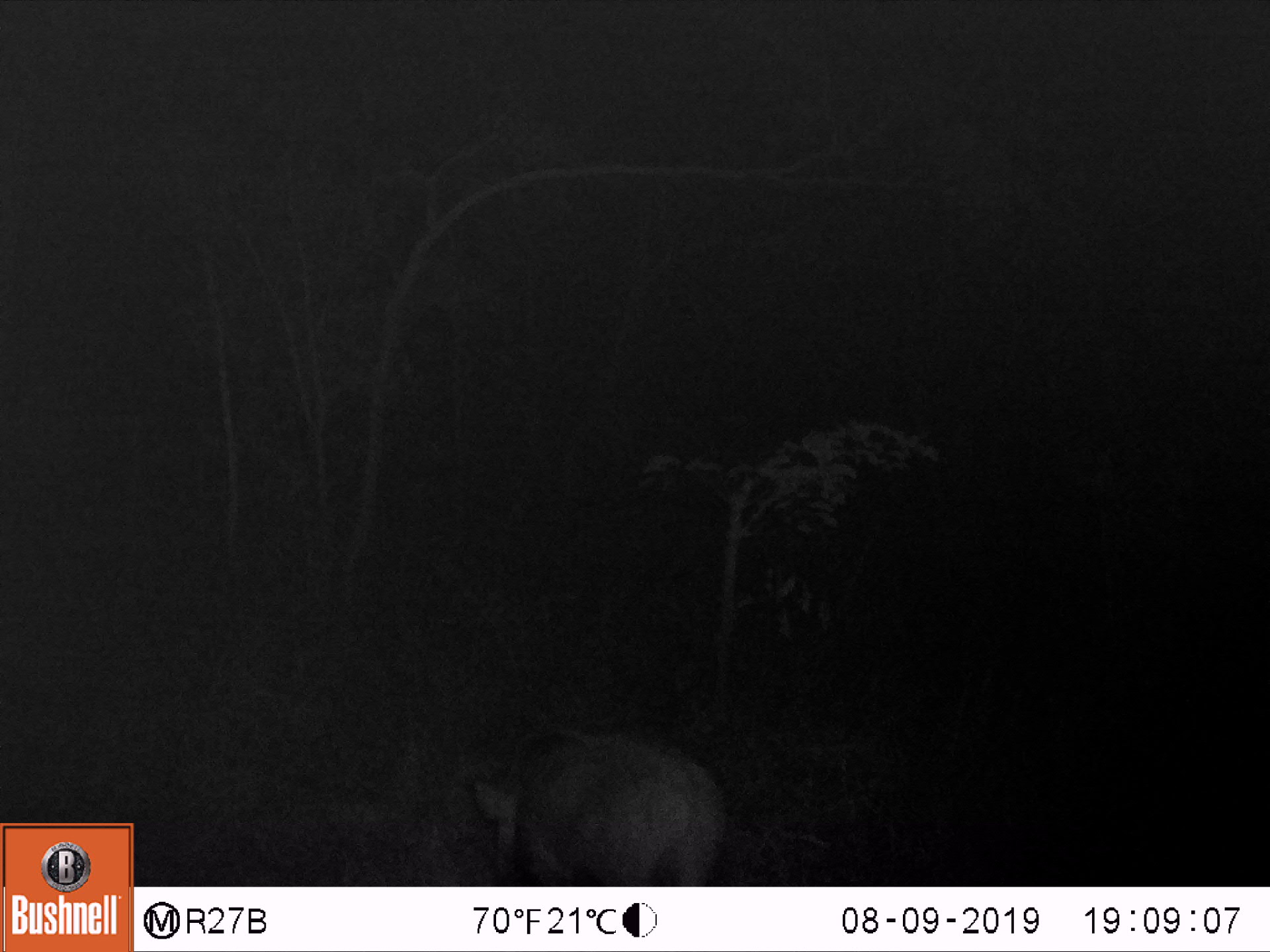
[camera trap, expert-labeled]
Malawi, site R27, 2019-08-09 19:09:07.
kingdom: Animalia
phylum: Chordata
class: Mammalia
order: Artiodactyla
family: Suidae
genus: Potamochoerus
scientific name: Potamochoerus larvatus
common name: bushpig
Bushpig (Potamochoerus larvatus), count 1.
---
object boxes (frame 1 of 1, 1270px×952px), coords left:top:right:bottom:
bushpig: 465:723:723:883